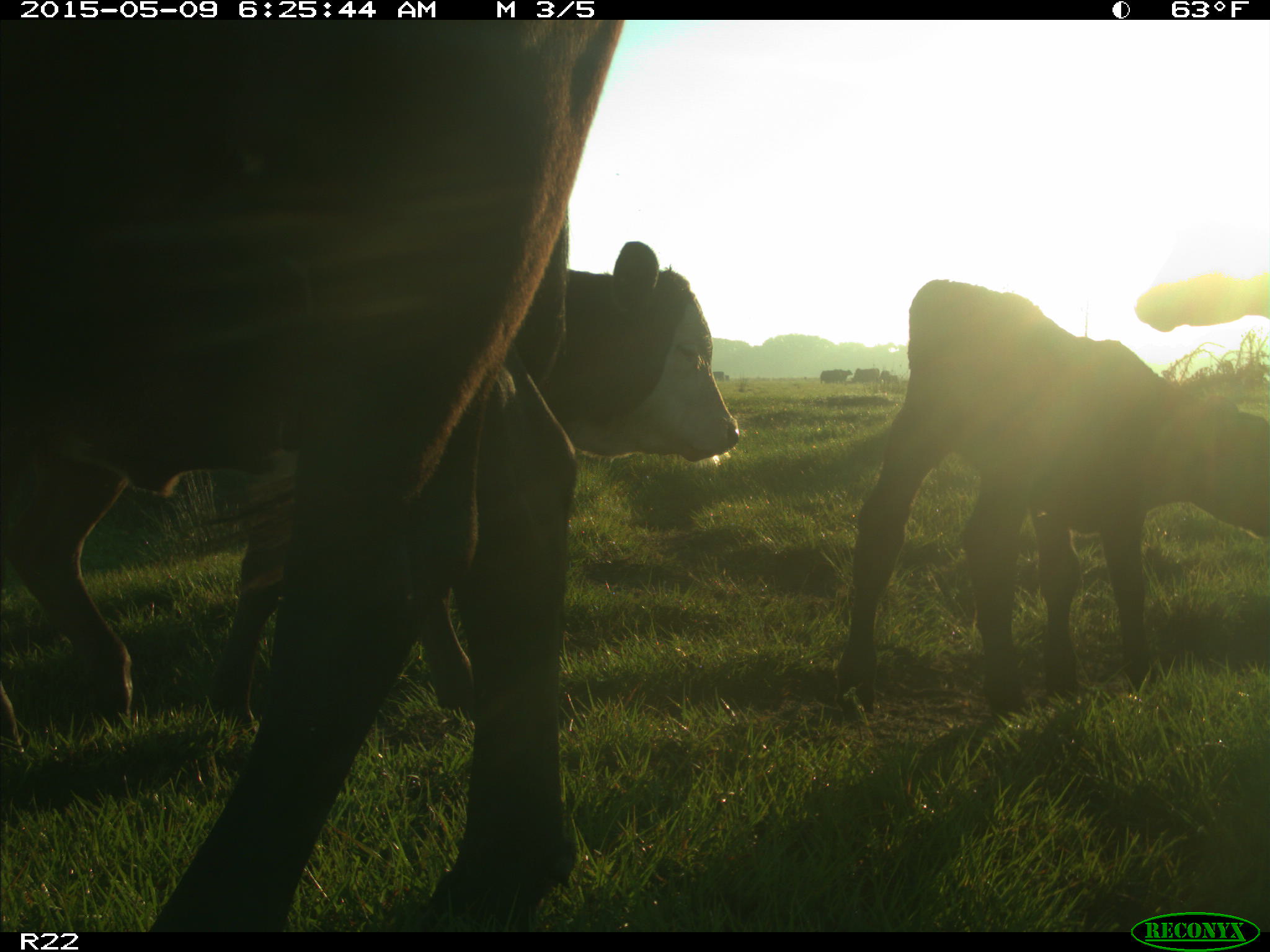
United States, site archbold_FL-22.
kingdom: Animalia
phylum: Chordata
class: Mammalia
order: Artiodactyla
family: Bovidae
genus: Bos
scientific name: Bos taurus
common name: domestic cow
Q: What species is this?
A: Bos taurus (domestic cow).